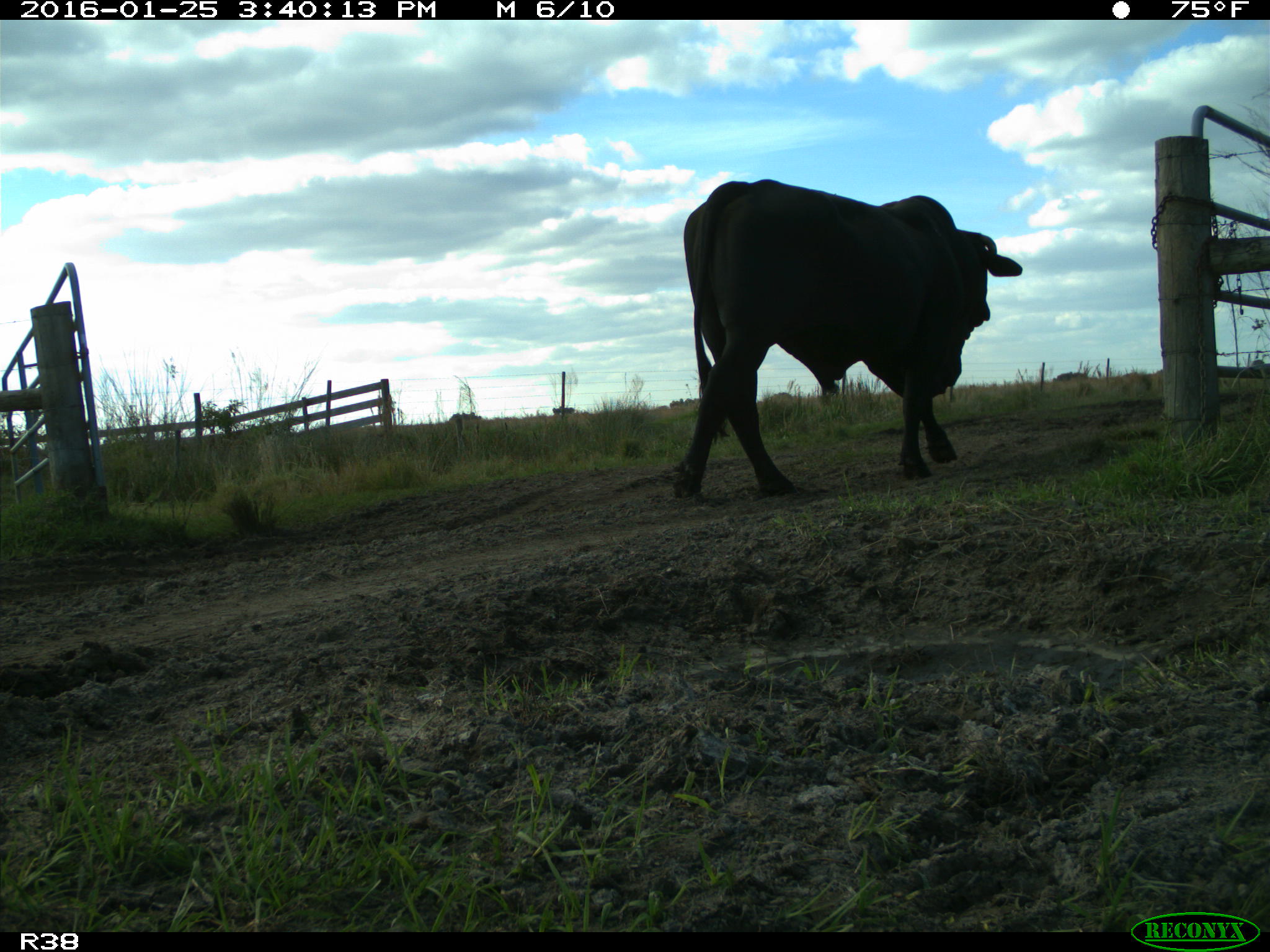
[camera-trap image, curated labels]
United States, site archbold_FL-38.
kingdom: Animalia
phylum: Chordata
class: Mammalia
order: Artiodactyla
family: Bovidae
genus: Bos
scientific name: Bos taurus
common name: domestic cow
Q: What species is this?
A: Bos taurus (domestic cow).